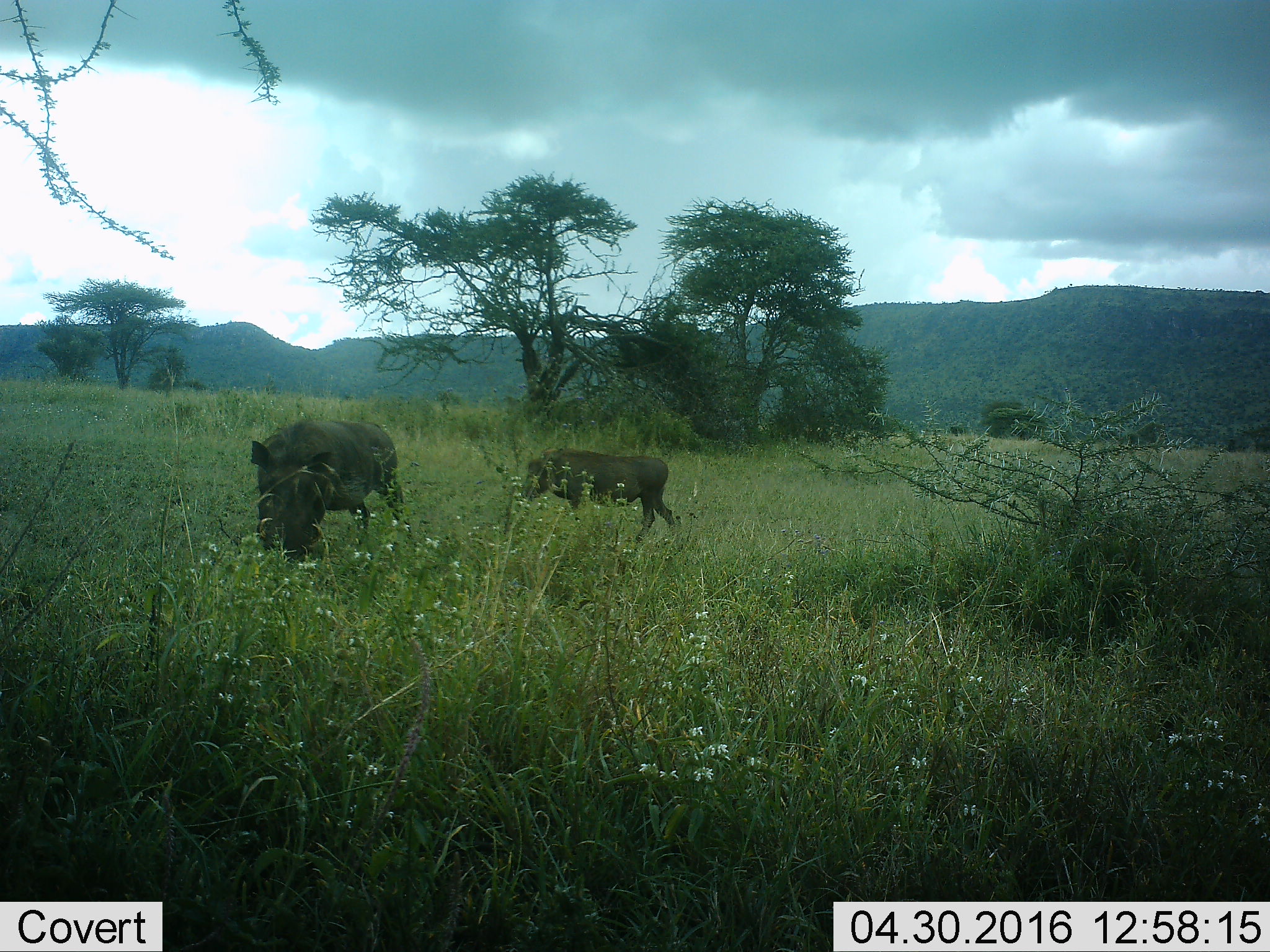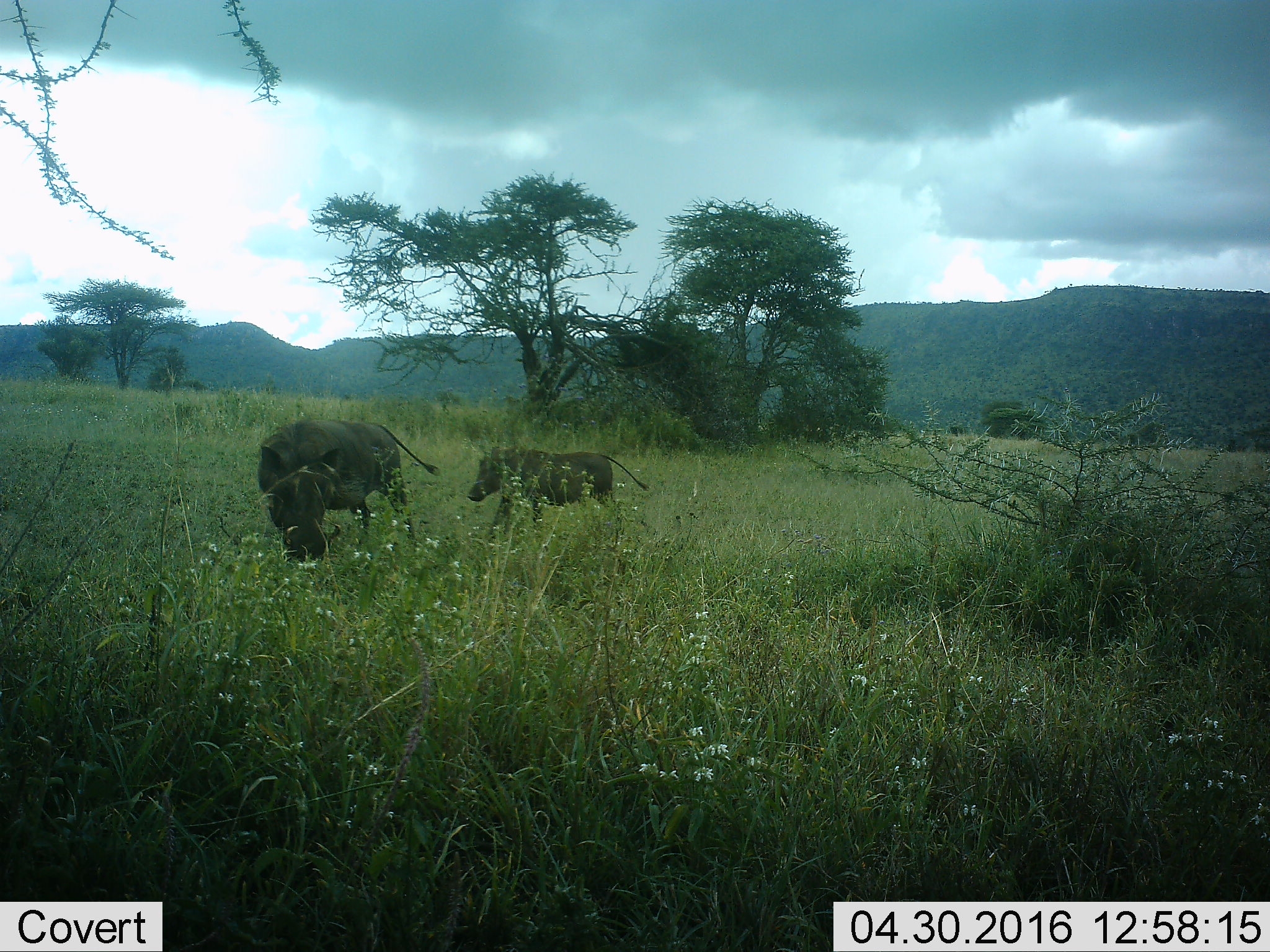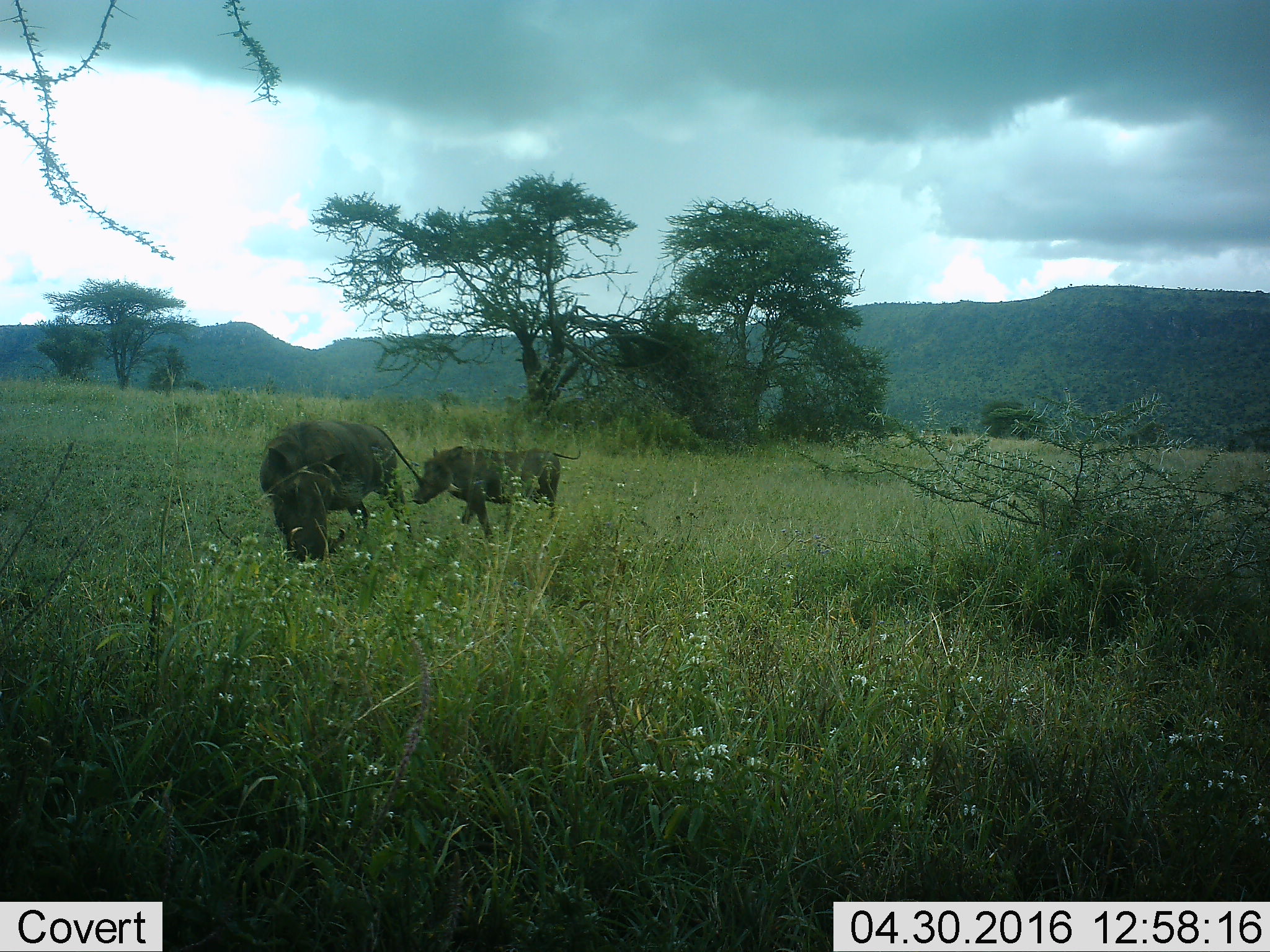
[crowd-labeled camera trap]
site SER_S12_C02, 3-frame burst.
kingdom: Animalia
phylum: Chordata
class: Mammalia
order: Artiodactyla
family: Suidae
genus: Phacochoerus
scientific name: Phacochoerus africanus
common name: warthog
Warthog (Phacochoerus africanus), count 2. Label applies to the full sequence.